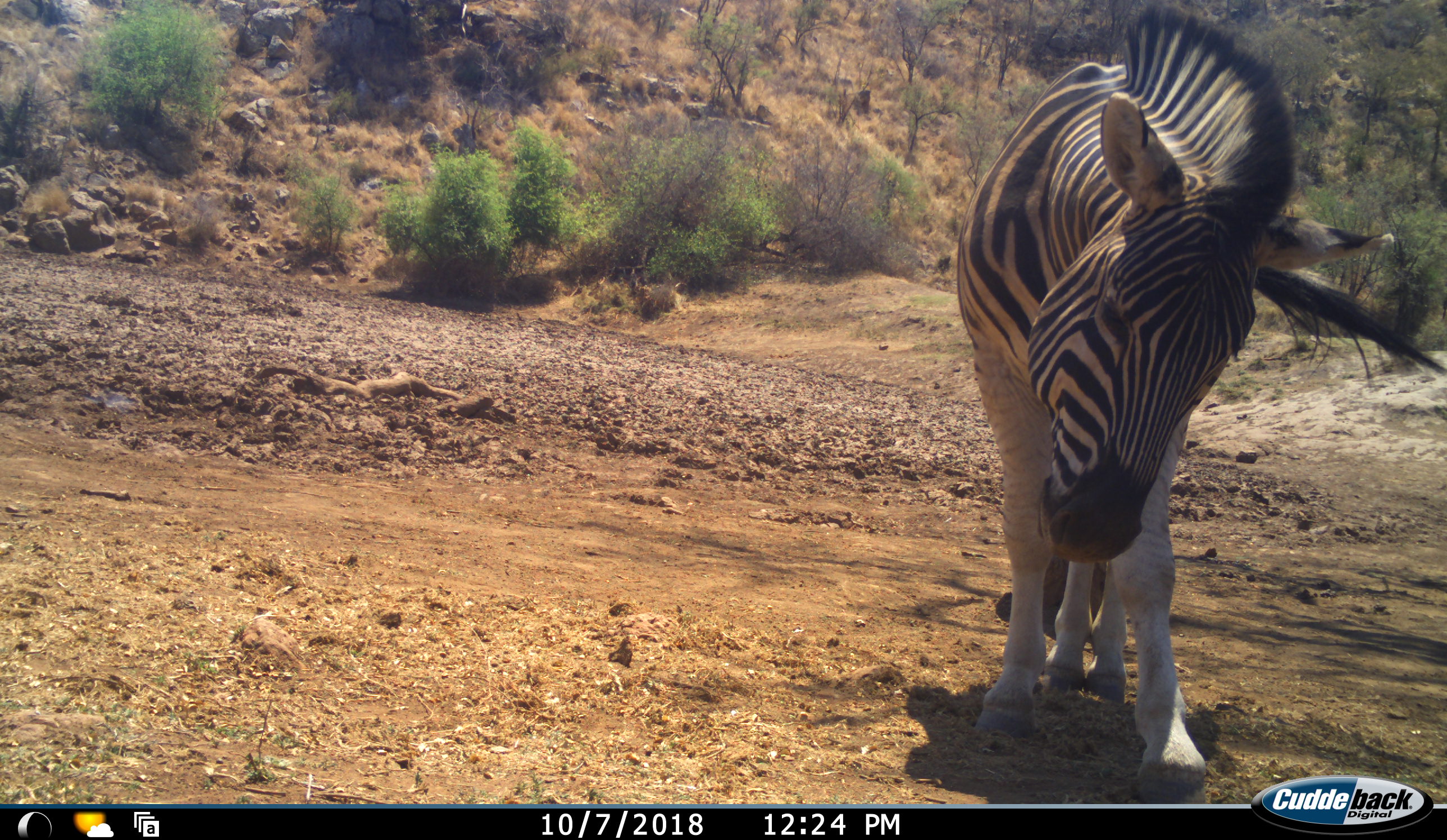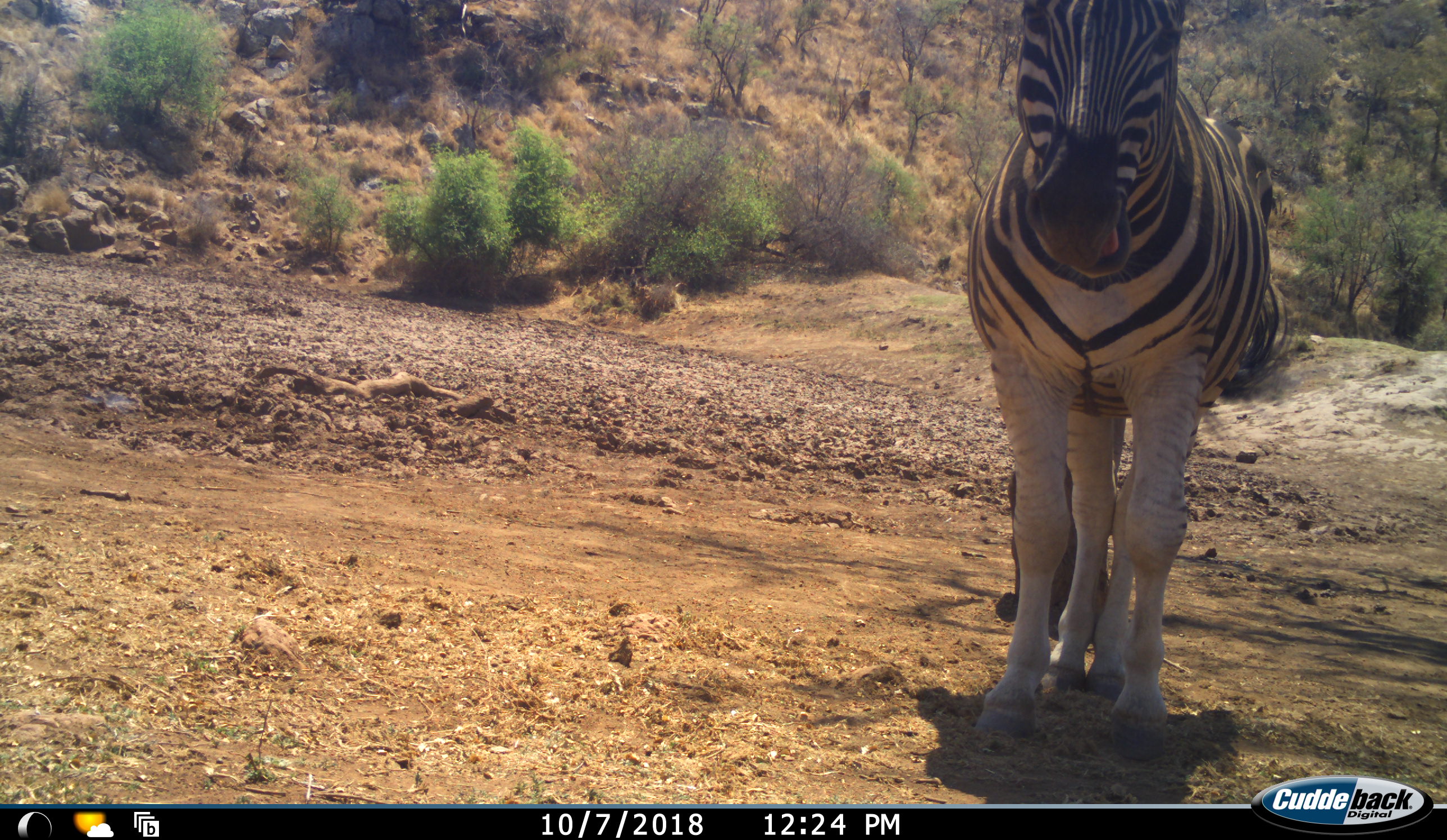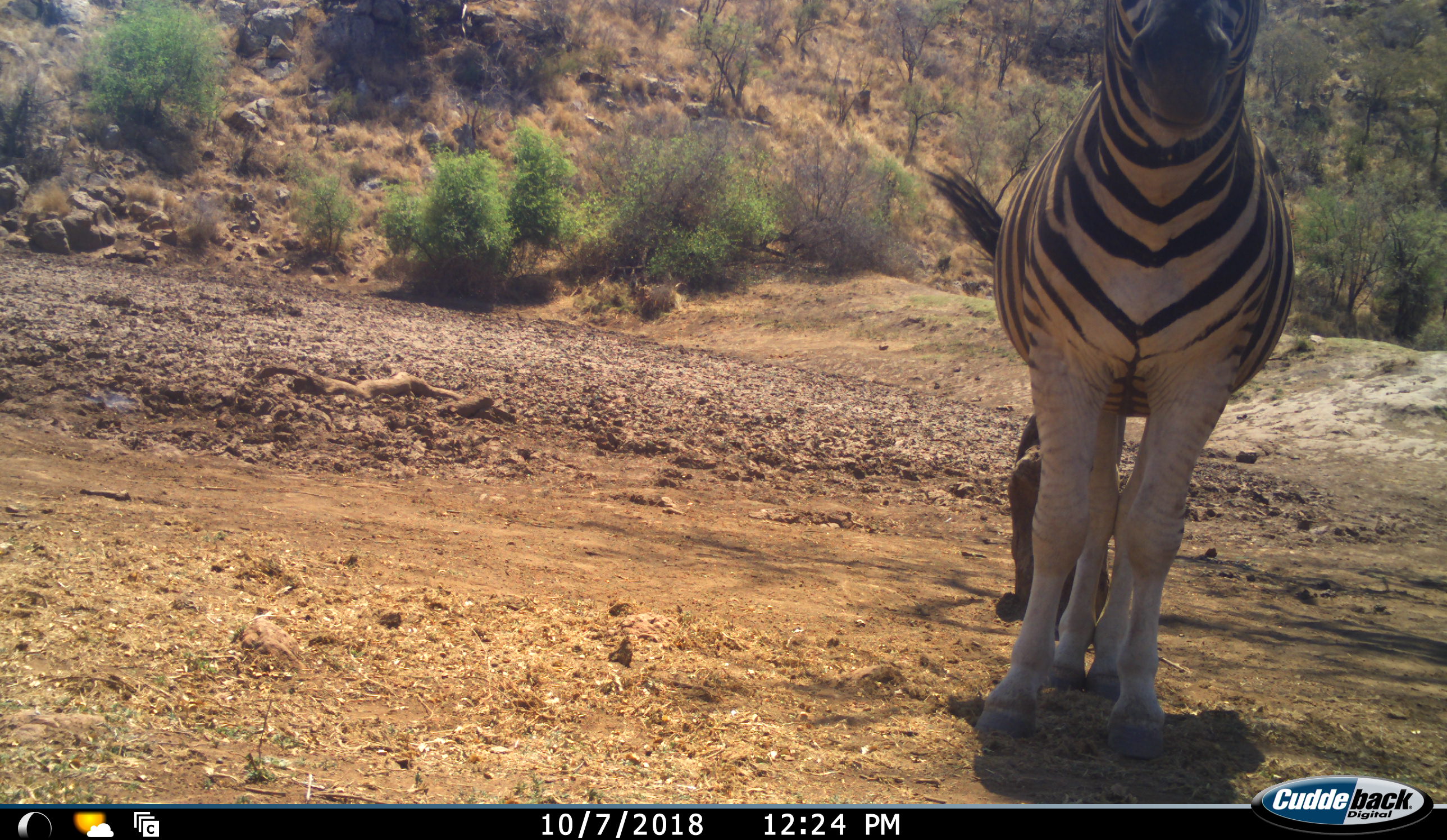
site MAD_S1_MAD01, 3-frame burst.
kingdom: Animalia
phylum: Chordata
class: Mammalia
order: Perissodactyla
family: Equidae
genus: Equus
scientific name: Equus quagga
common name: plains zebra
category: zebraplains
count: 1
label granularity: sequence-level